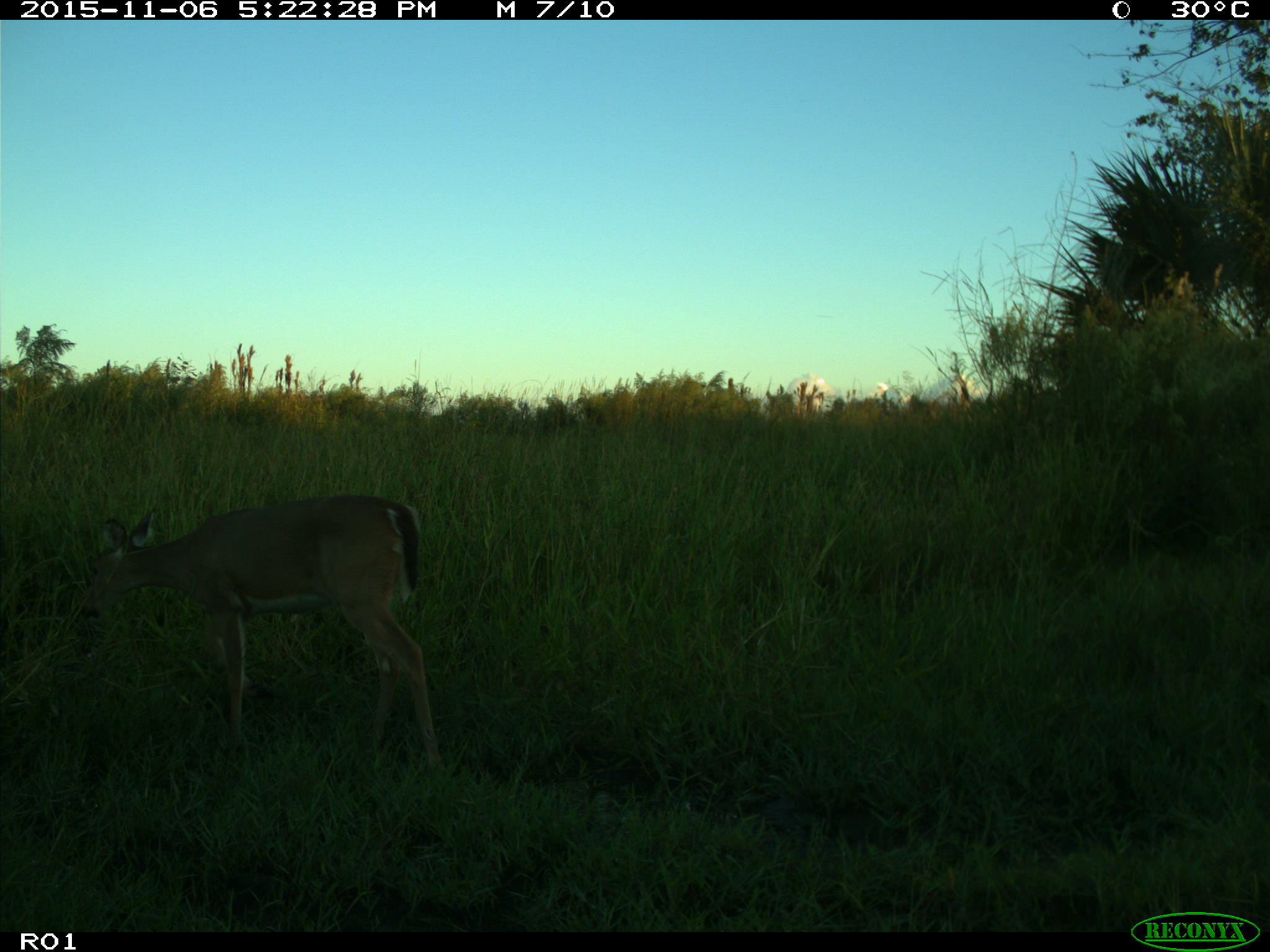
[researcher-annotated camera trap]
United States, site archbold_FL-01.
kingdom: Animalia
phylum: Chordata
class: Mammalia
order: Artiodactyla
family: Cervidae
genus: Odocoileus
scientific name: Odocoileus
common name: deer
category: unidentified deer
Unidentified deer (deer) (Odocoileus).